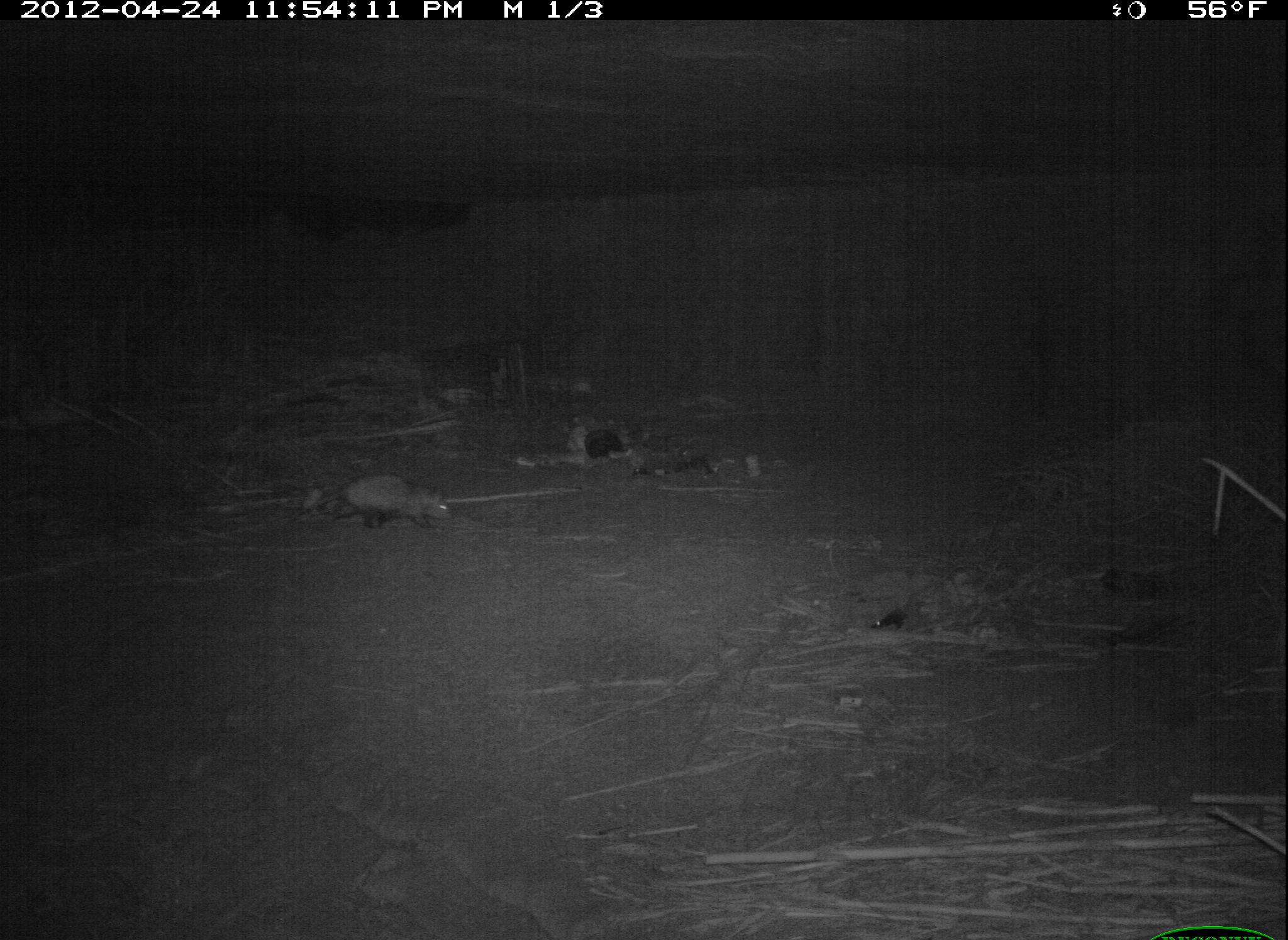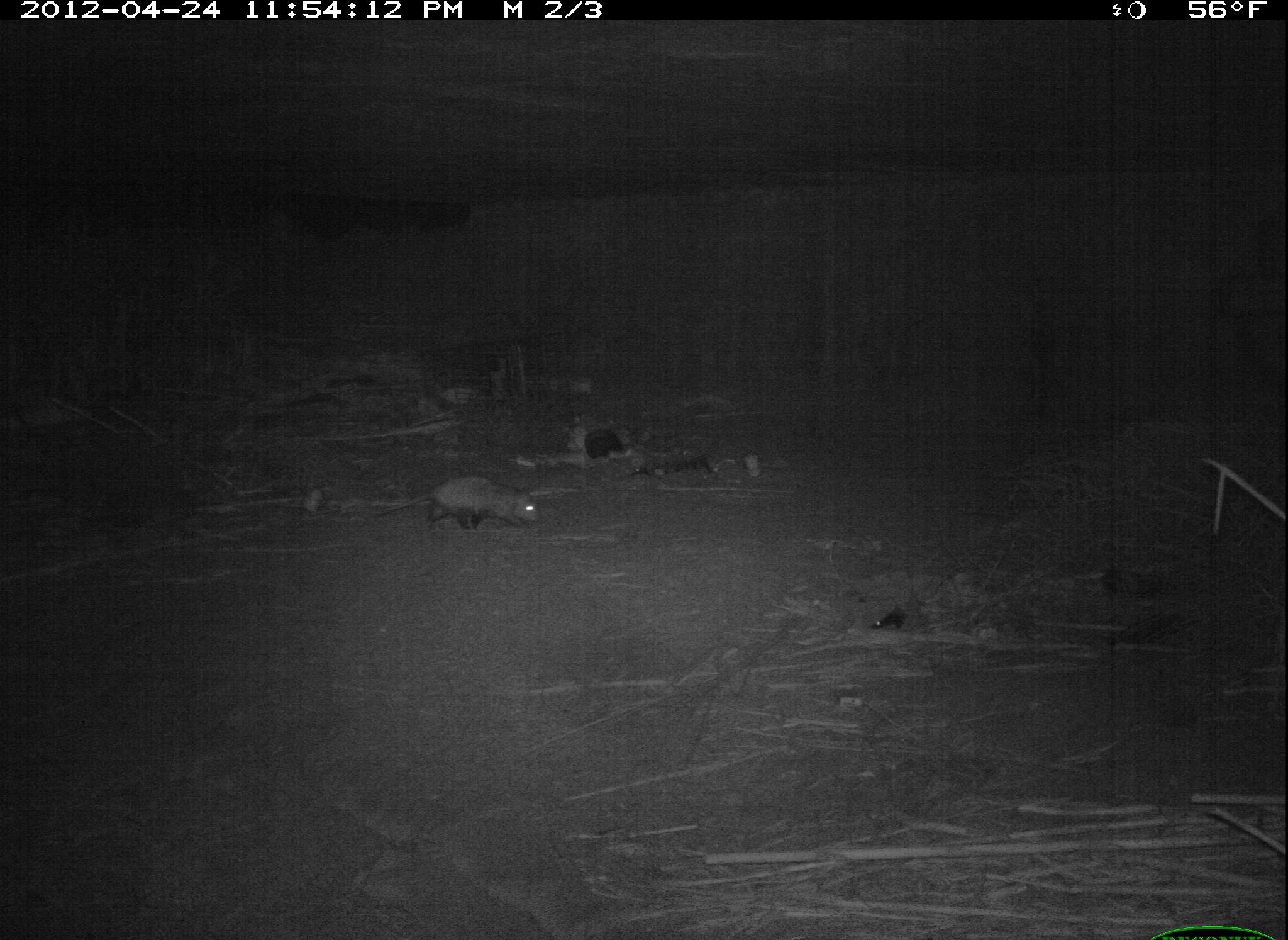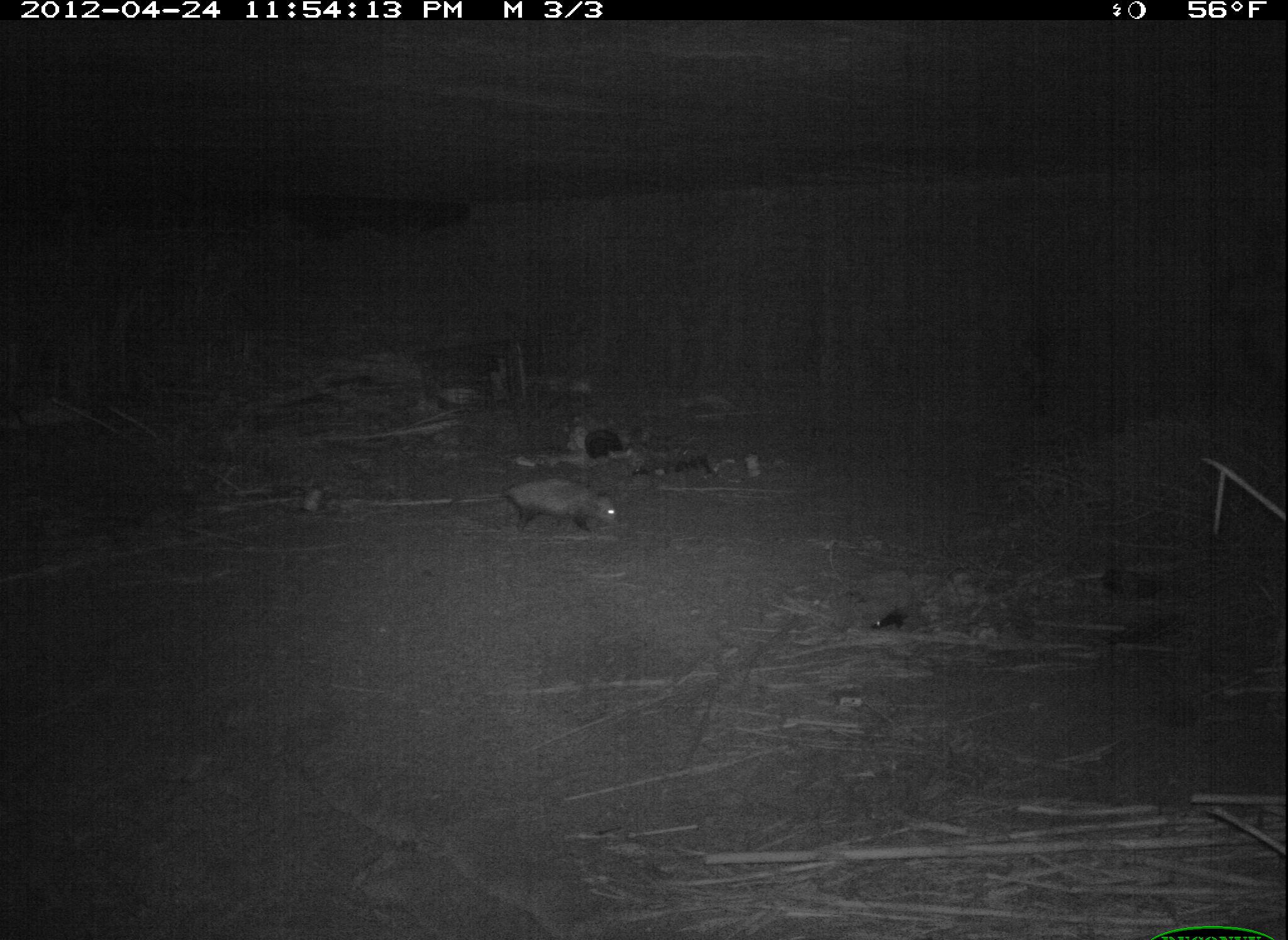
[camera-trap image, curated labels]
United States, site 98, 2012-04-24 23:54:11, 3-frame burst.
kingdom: Animalia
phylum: Chordata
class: Mammalia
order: Didelphimorphia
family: Didelphidae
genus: Didelphis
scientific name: Didelphis virginiana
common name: virginia opossum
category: opossum